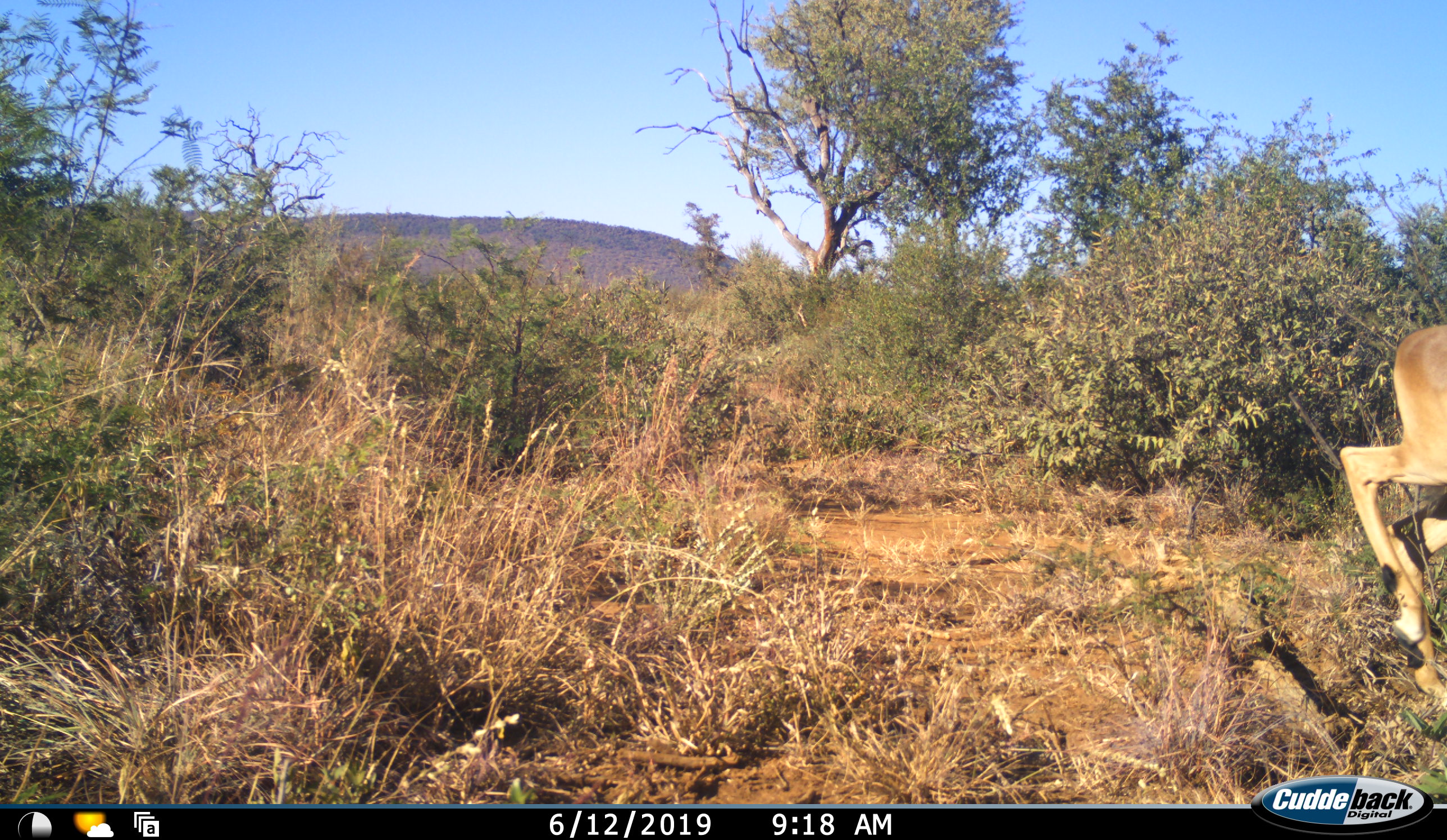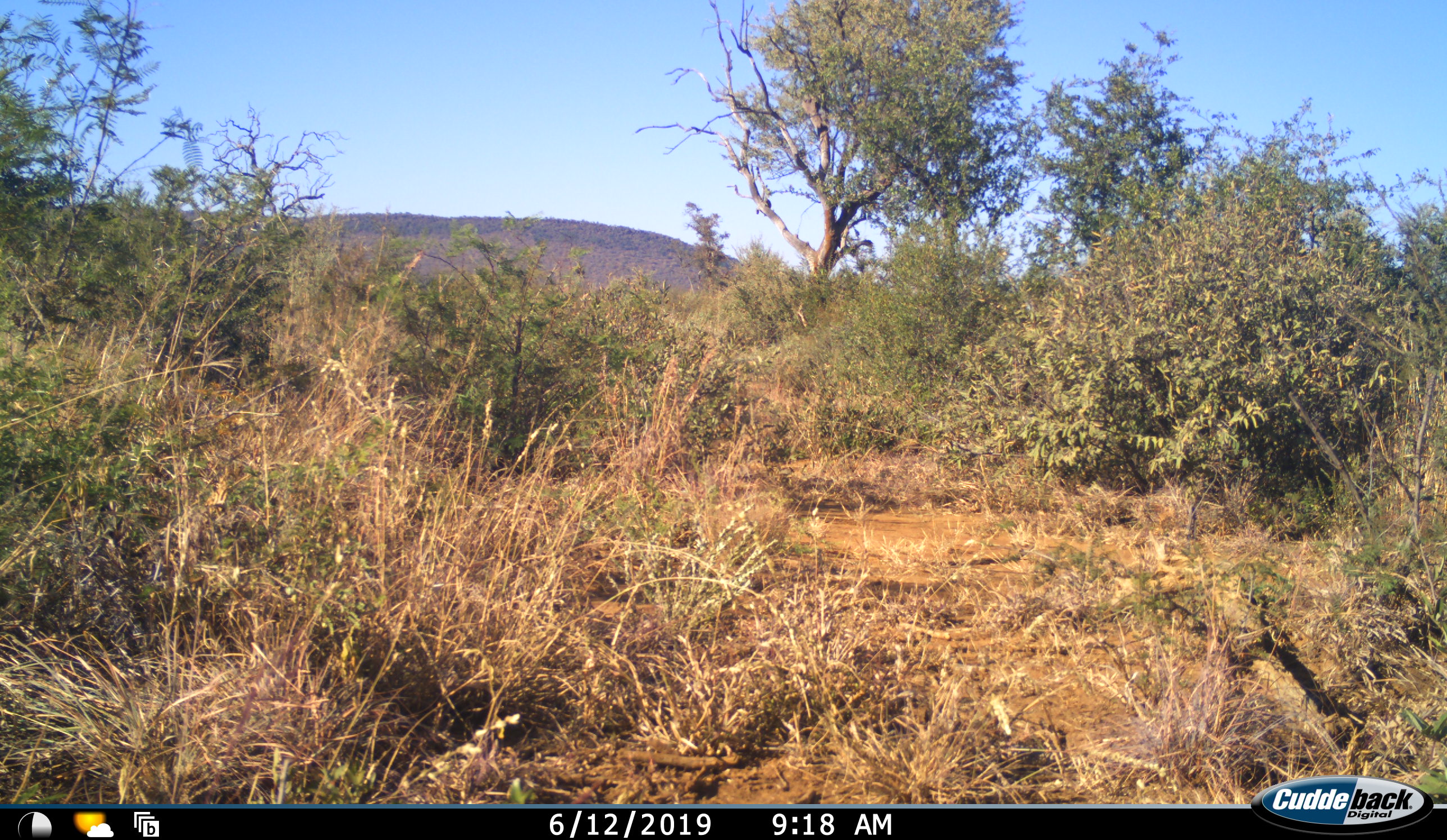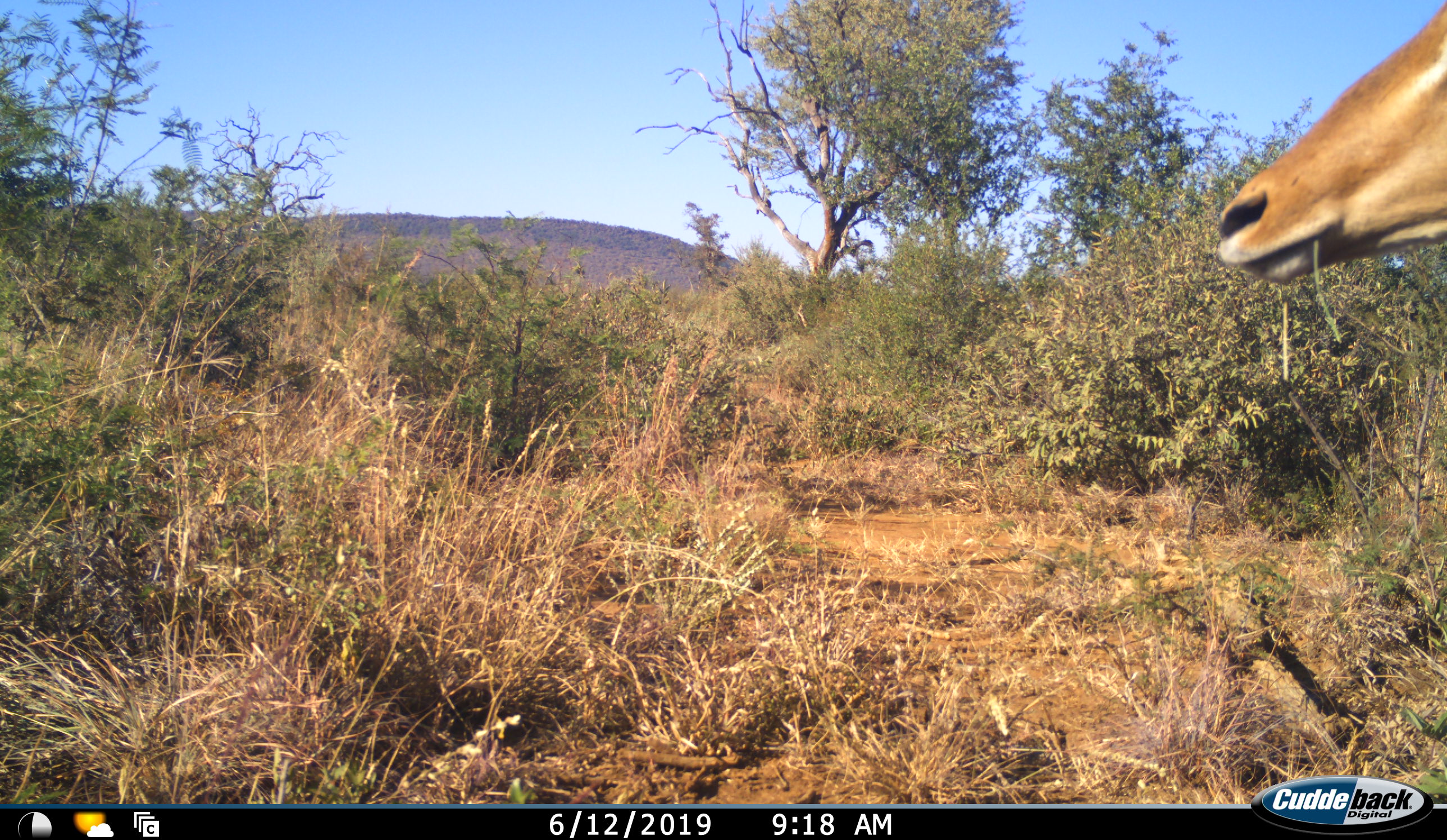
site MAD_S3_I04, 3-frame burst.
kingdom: Animalia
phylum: Chordata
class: Mammalia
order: Artiodactyla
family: Bovidae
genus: Aepyceros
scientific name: Aepyceros melampus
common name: impala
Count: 1.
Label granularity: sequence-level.